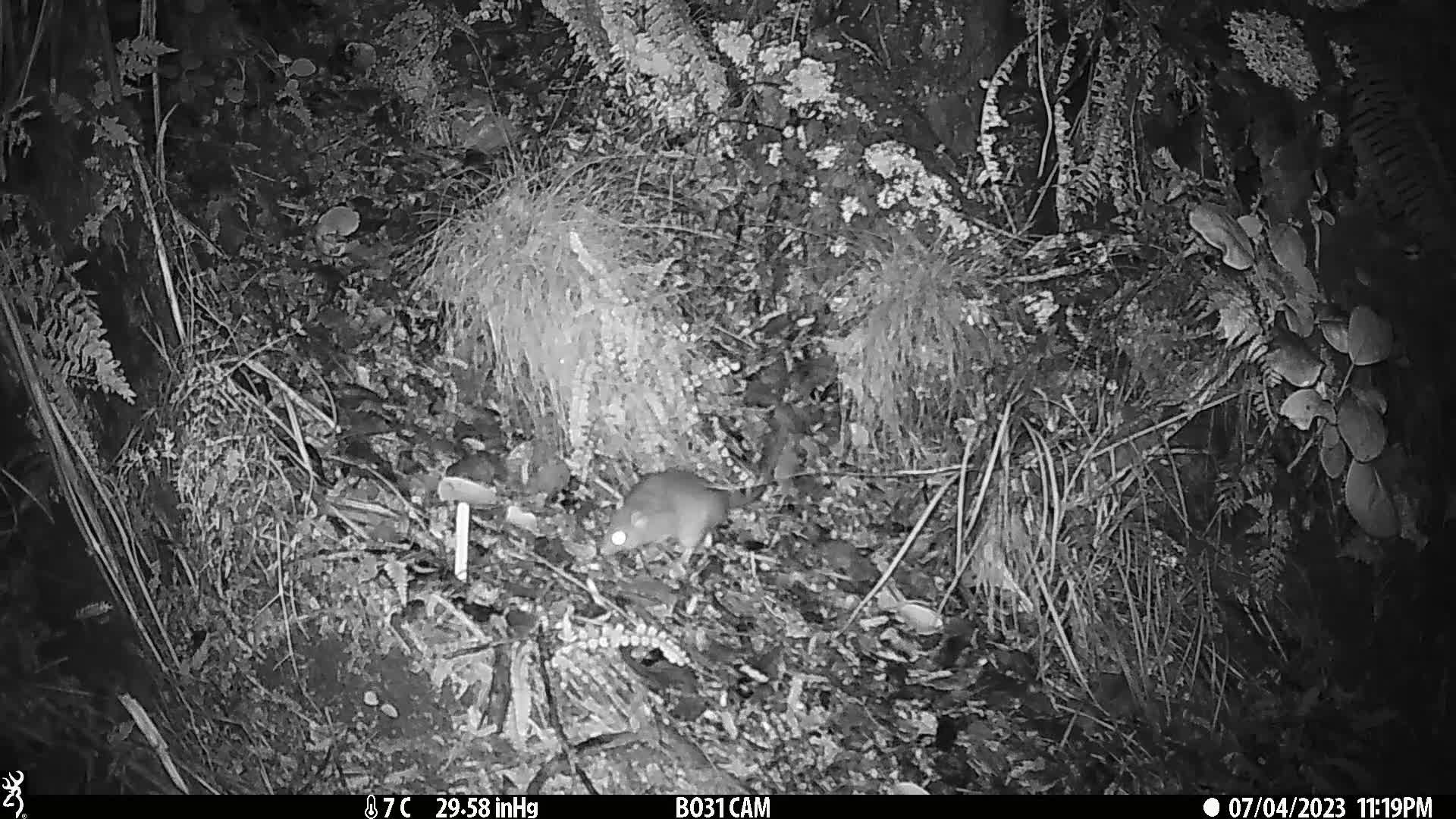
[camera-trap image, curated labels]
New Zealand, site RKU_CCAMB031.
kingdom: Animalia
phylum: Chordata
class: Mammalia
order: Rodentia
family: Muridae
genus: Rattus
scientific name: Rattus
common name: rat